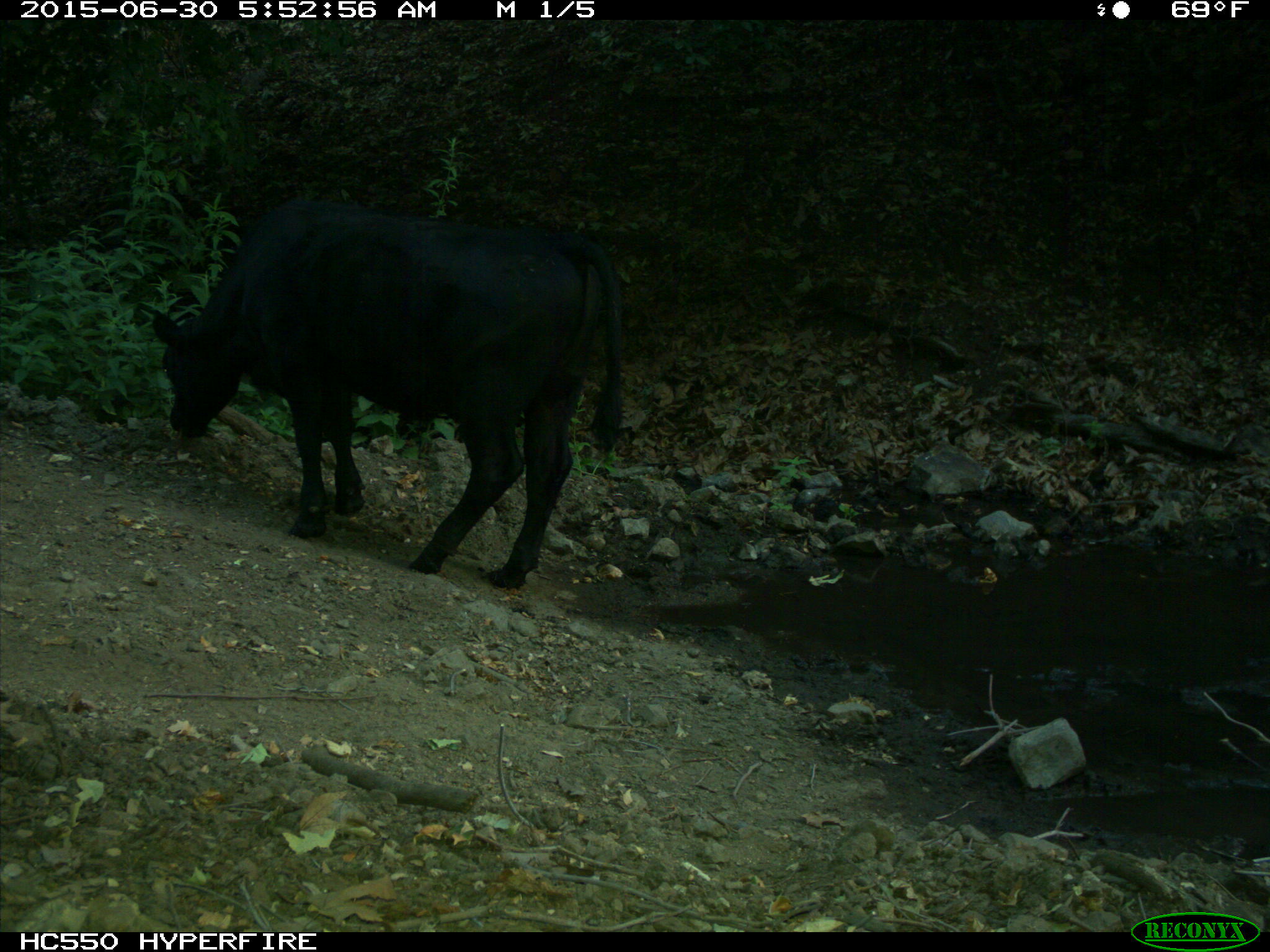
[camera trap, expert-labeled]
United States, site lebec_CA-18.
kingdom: Animalia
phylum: Chordata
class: Mammalia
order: Artiodactyla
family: Bovidae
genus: Bos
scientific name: Bos taurus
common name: domestic cow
Bos taurus (domestic cow).